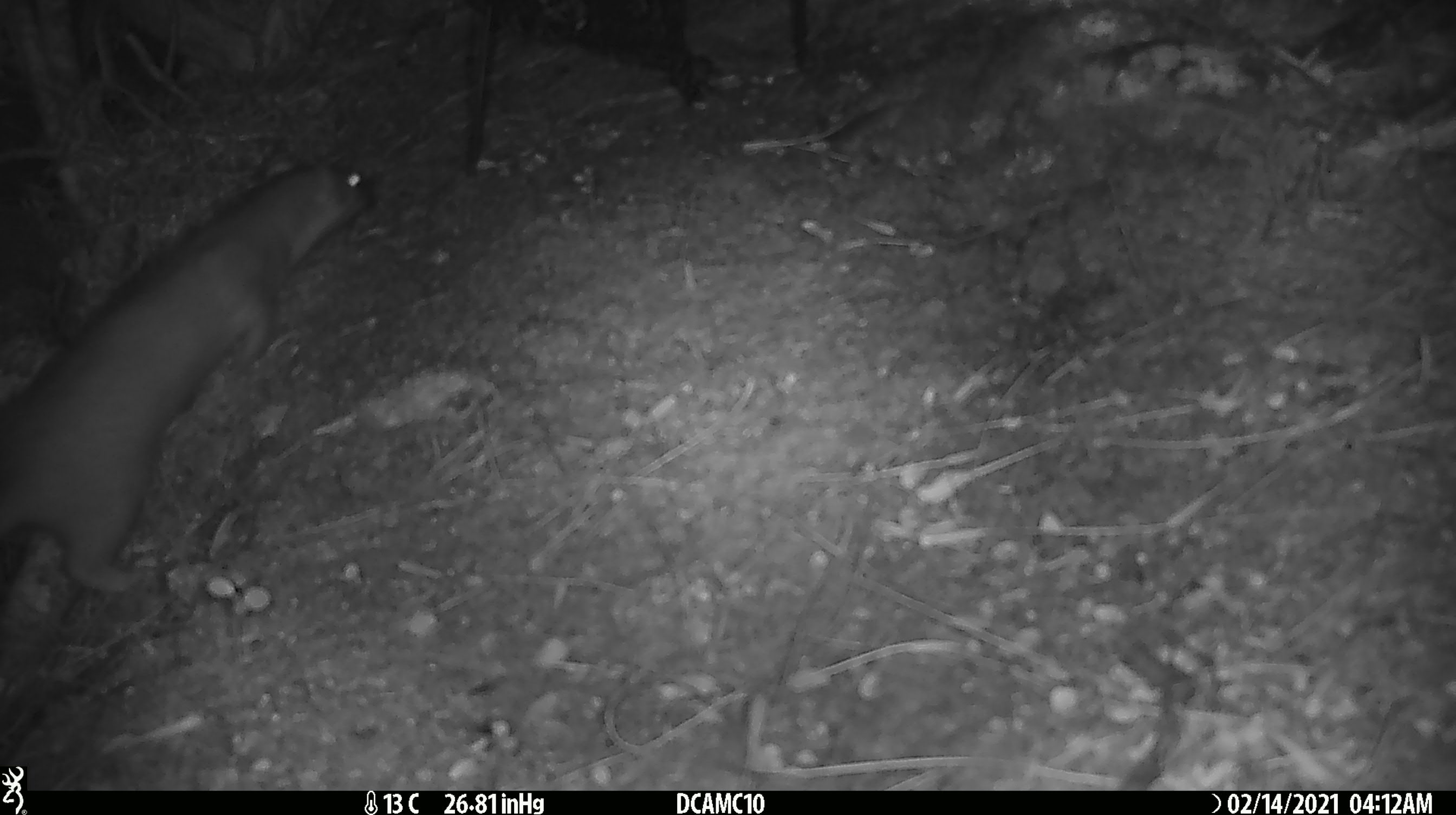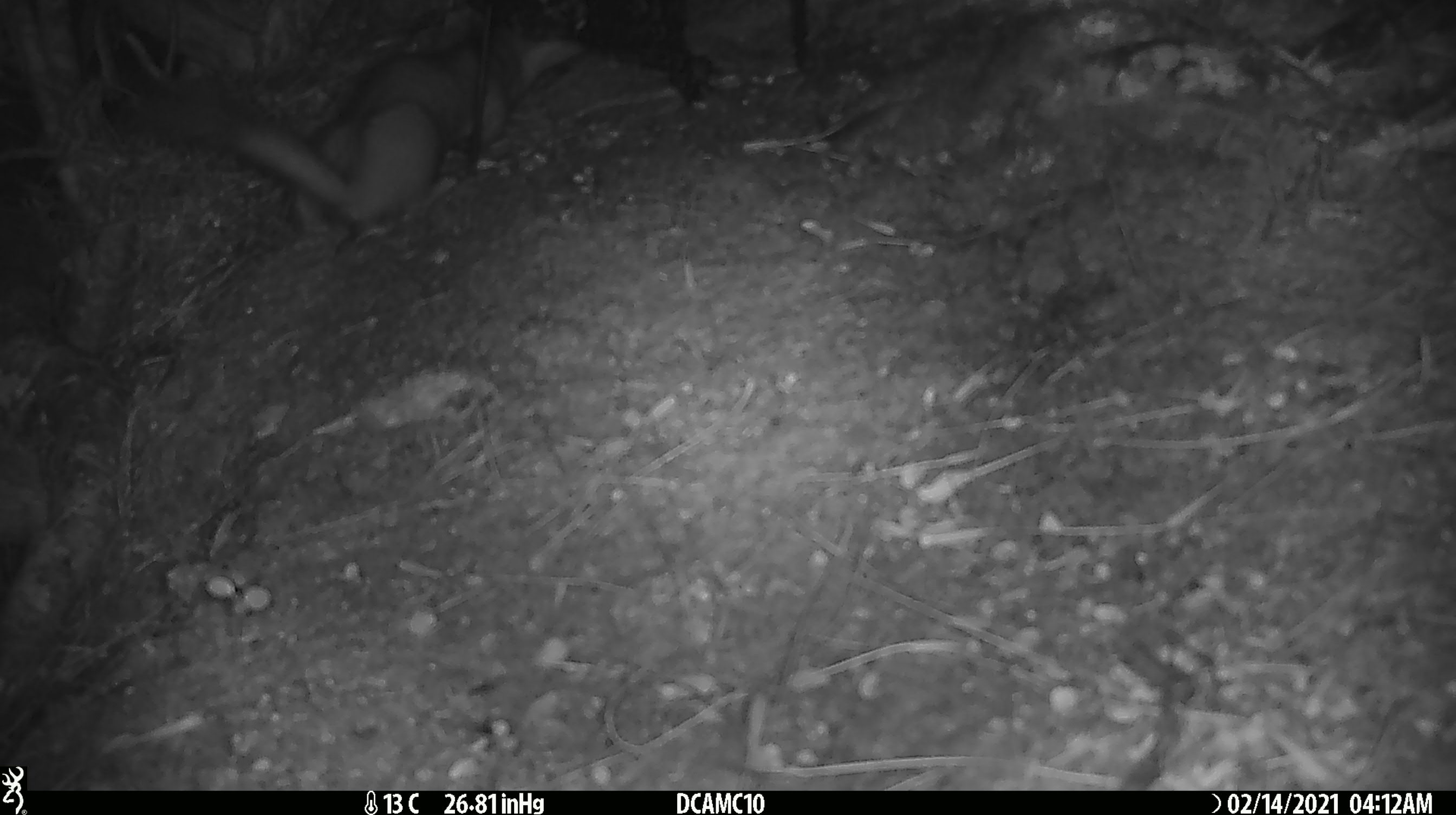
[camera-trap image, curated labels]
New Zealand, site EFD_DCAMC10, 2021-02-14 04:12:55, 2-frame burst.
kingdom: Animalia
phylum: Chordata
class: Mammalia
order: Carnivora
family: Mustelidae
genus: Mustela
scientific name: Mustela erminea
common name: stoat